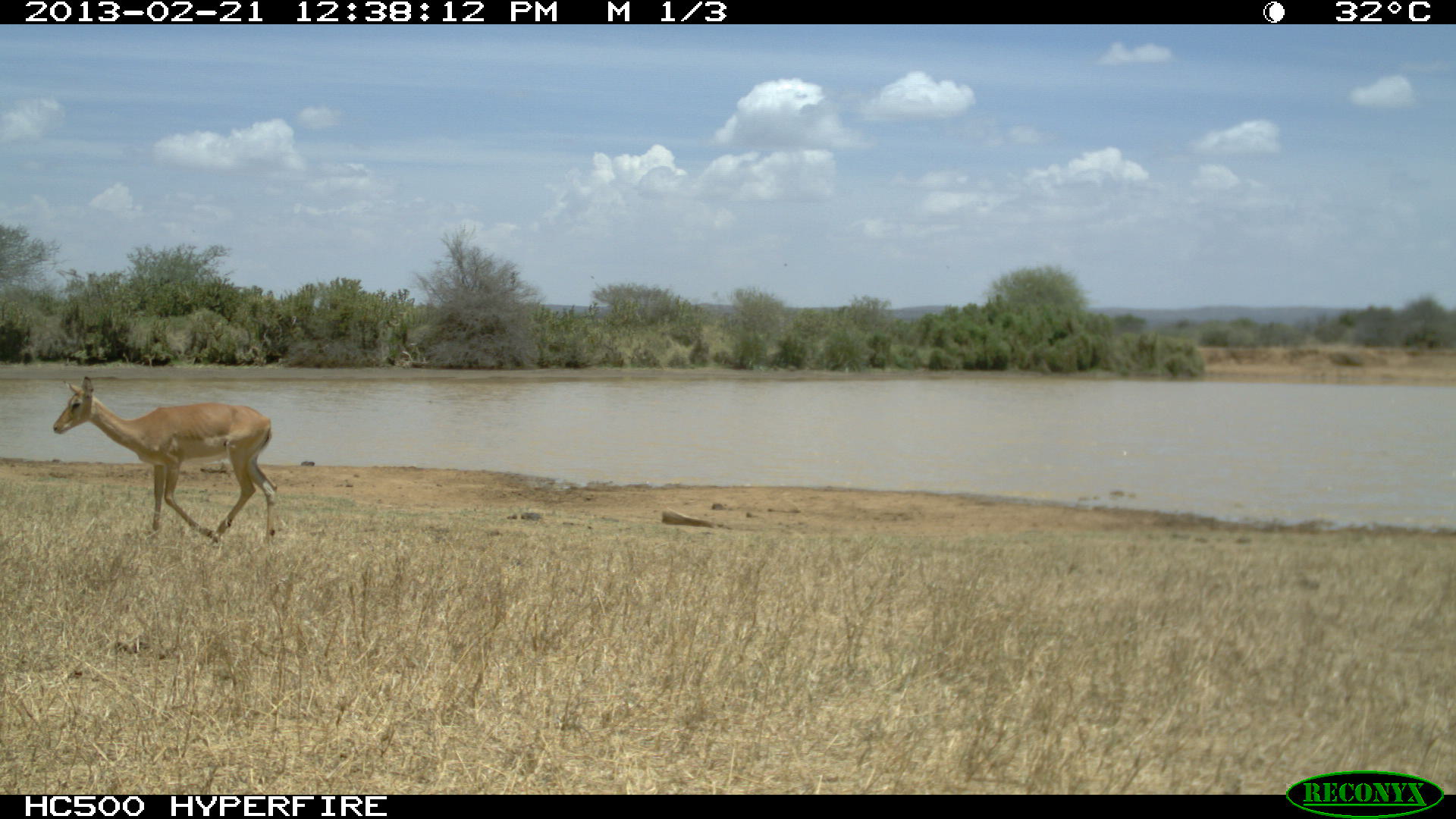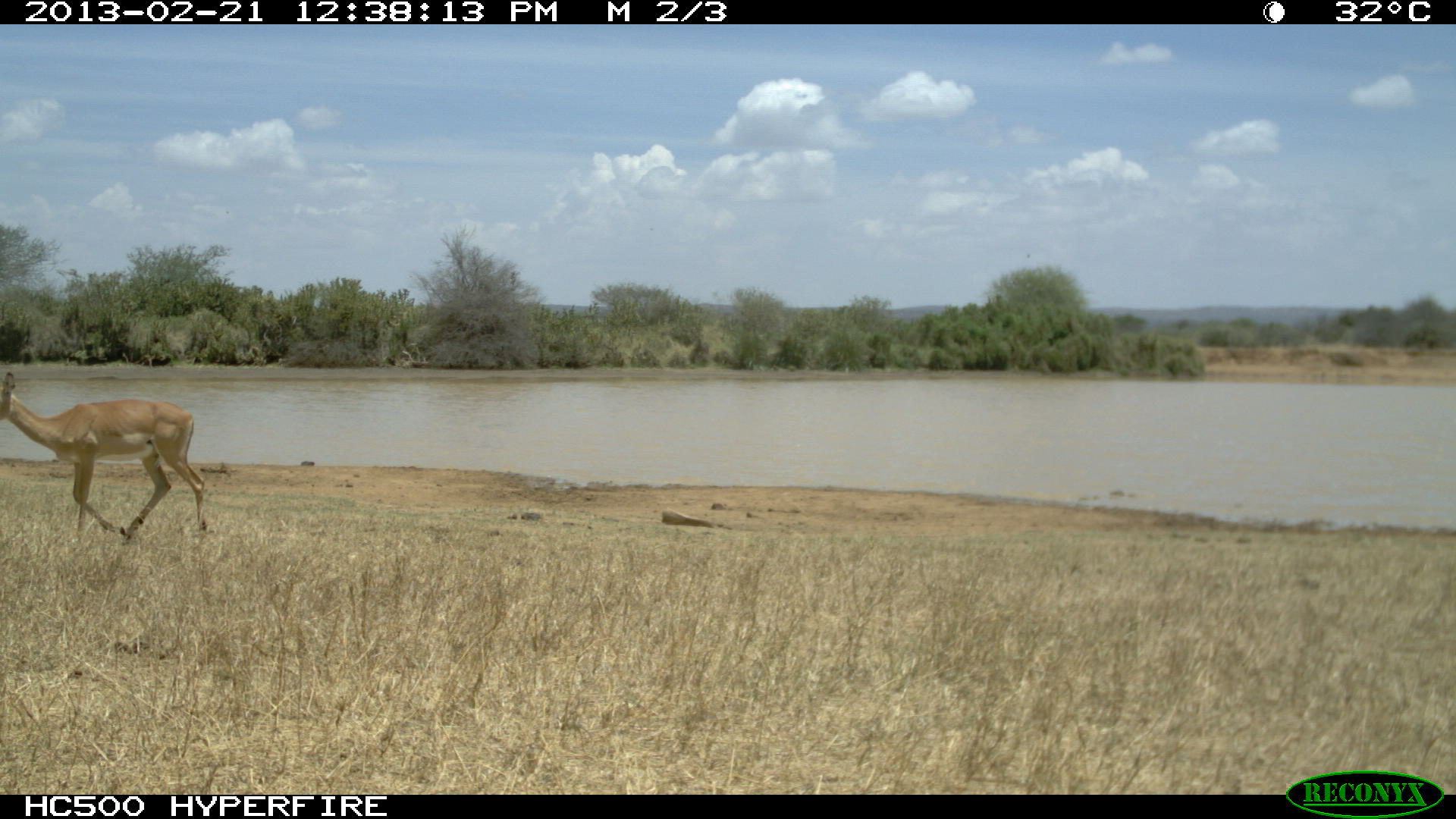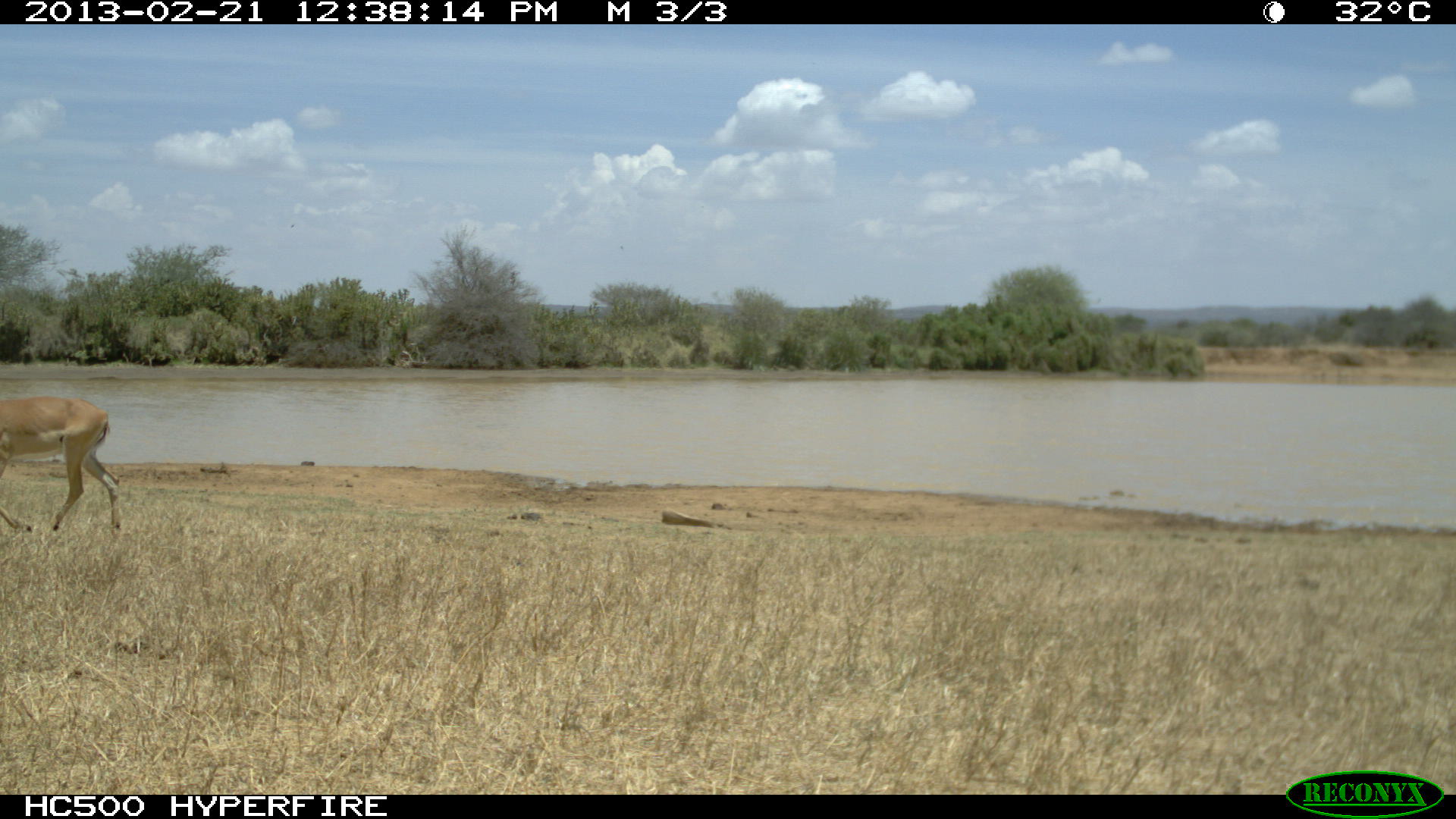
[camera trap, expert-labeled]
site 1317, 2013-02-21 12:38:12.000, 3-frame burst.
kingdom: Animalia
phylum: Chordata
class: Mammalia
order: Artiodactyla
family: Bovidae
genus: Aepyceros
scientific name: Aepyceros melampus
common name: impala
Aepyceros melampus (impala), count 1.